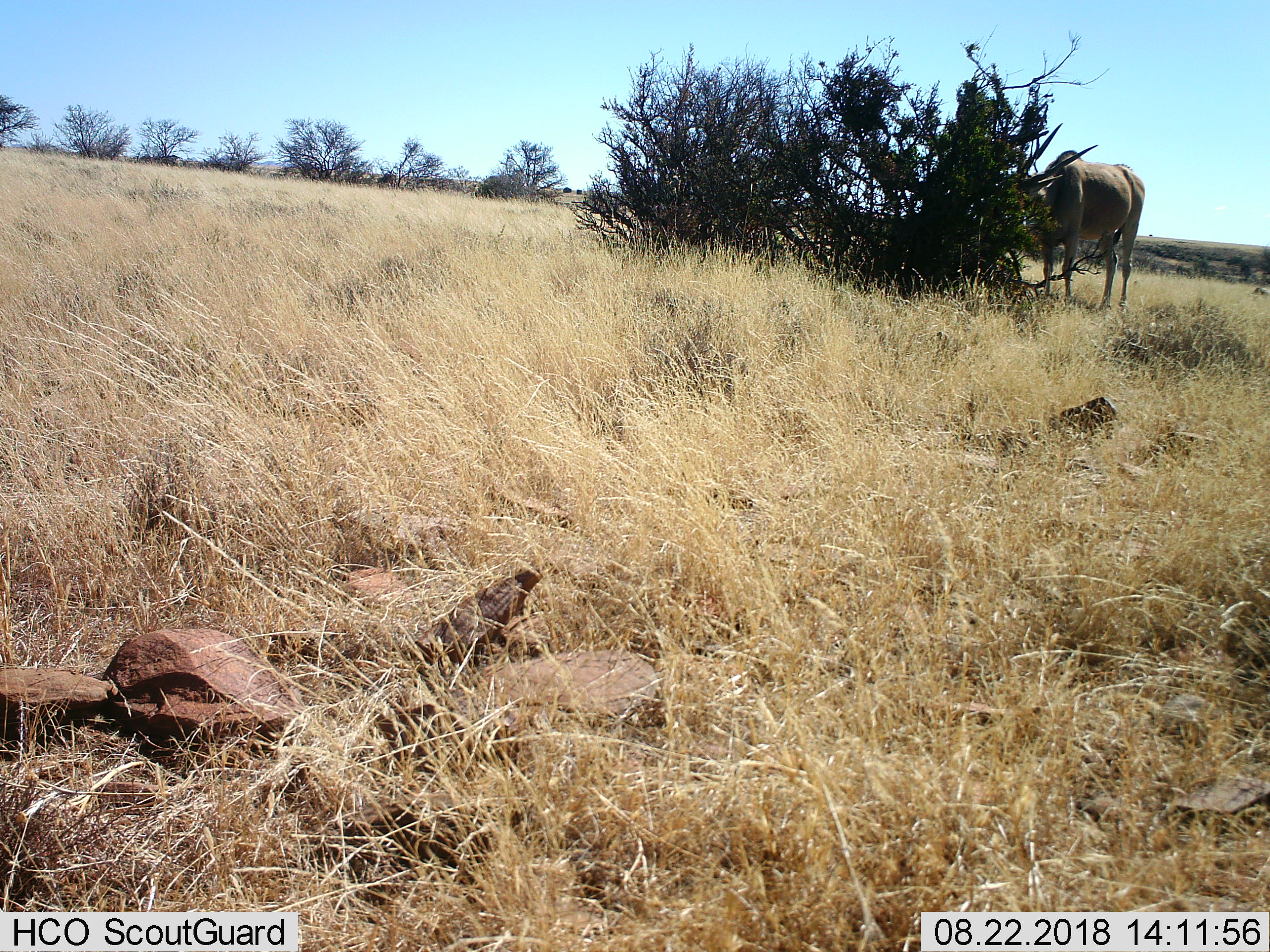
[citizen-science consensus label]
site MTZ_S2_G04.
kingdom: Animalia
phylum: Chordata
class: Mammalia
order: Artiodactyla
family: Bovidae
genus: Tragelaphus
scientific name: Tragelaphus oryx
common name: eland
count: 1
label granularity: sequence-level